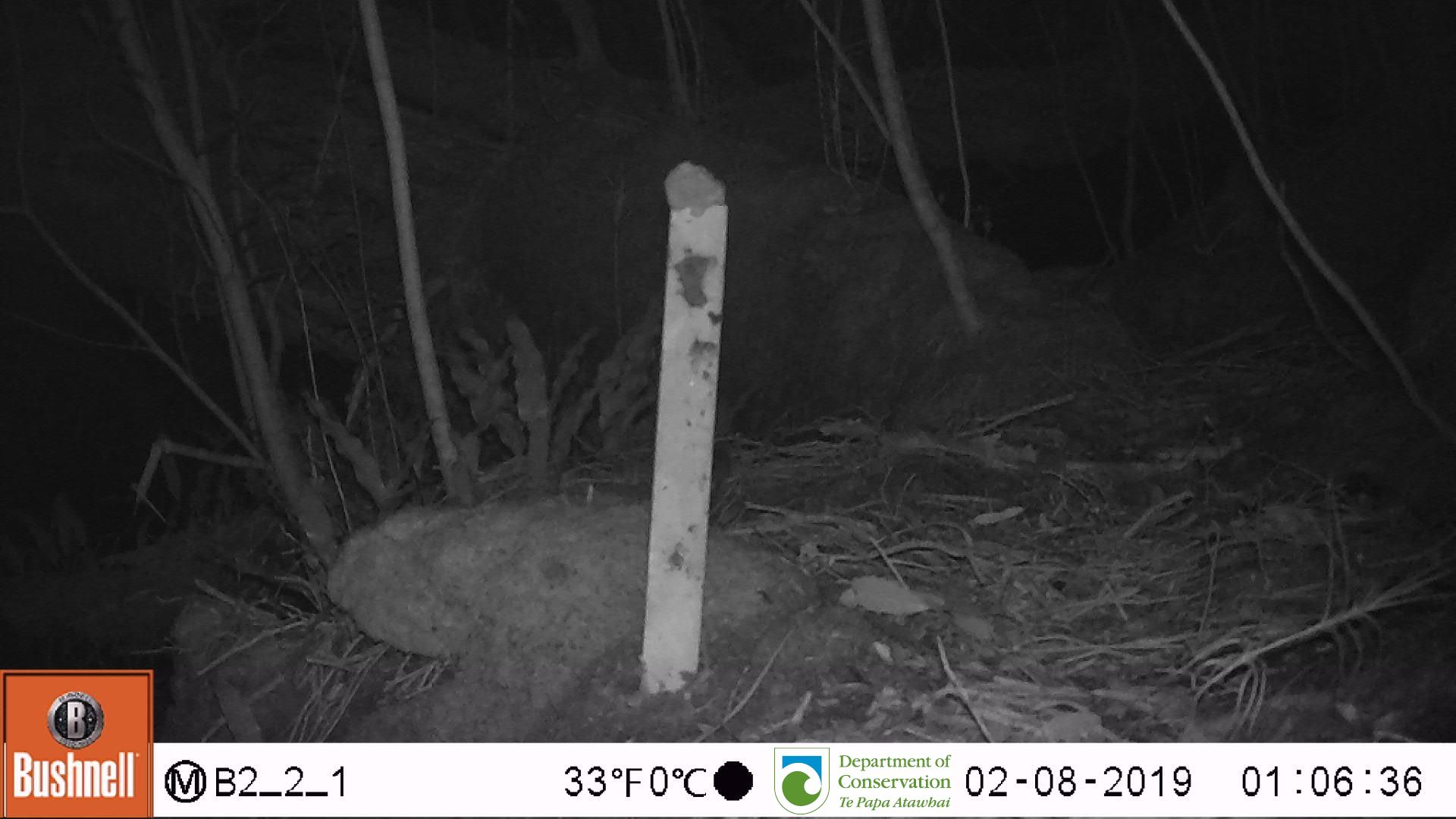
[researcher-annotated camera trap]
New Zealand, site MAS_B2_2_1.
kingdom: Animalia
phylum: Chordata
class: Mammalia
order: Rodentia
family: Muridae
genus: Mus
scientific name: Mus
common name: mouse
Mouse (Mus).